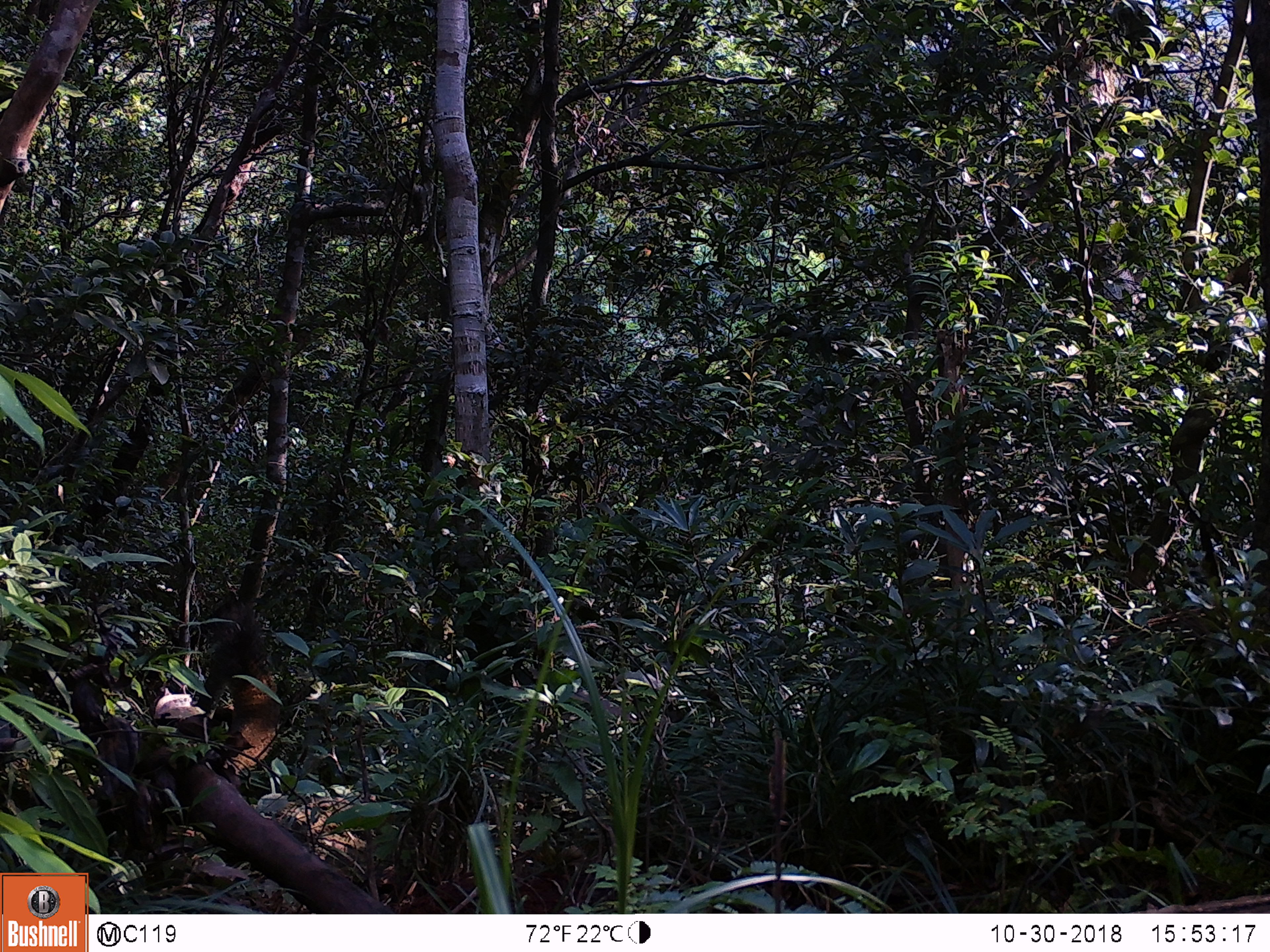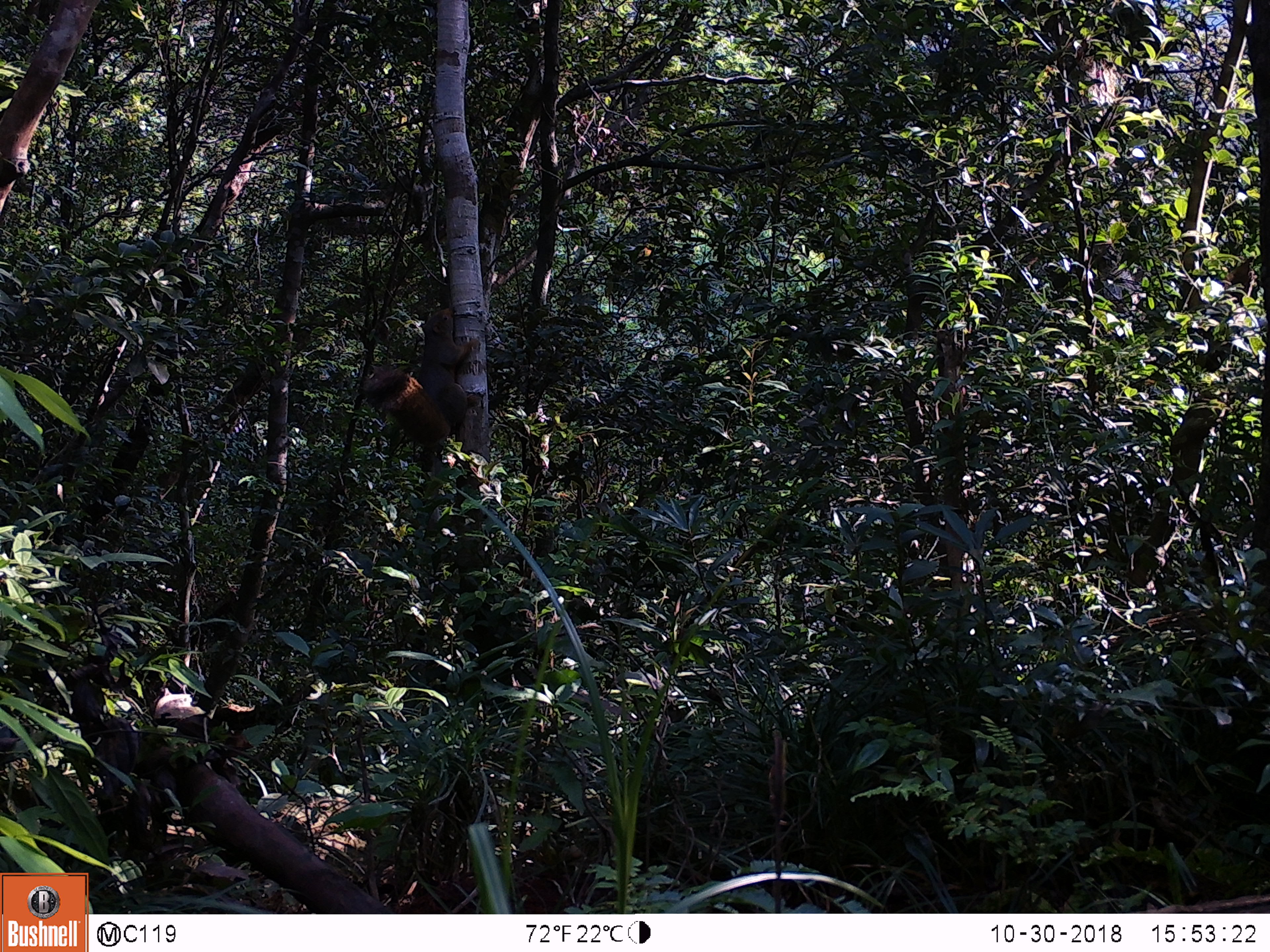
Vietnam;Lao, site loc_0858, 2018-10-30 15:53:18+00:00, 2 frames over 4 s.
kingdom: Animalia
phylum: Chordata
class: Mammalia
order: Rodentia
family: Sciuridae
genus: Sciurus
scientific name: Sciurus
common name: squirrel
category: unidentified squirrel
Unidentified squirrel (squirrel) (Sciurus). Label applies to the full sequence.